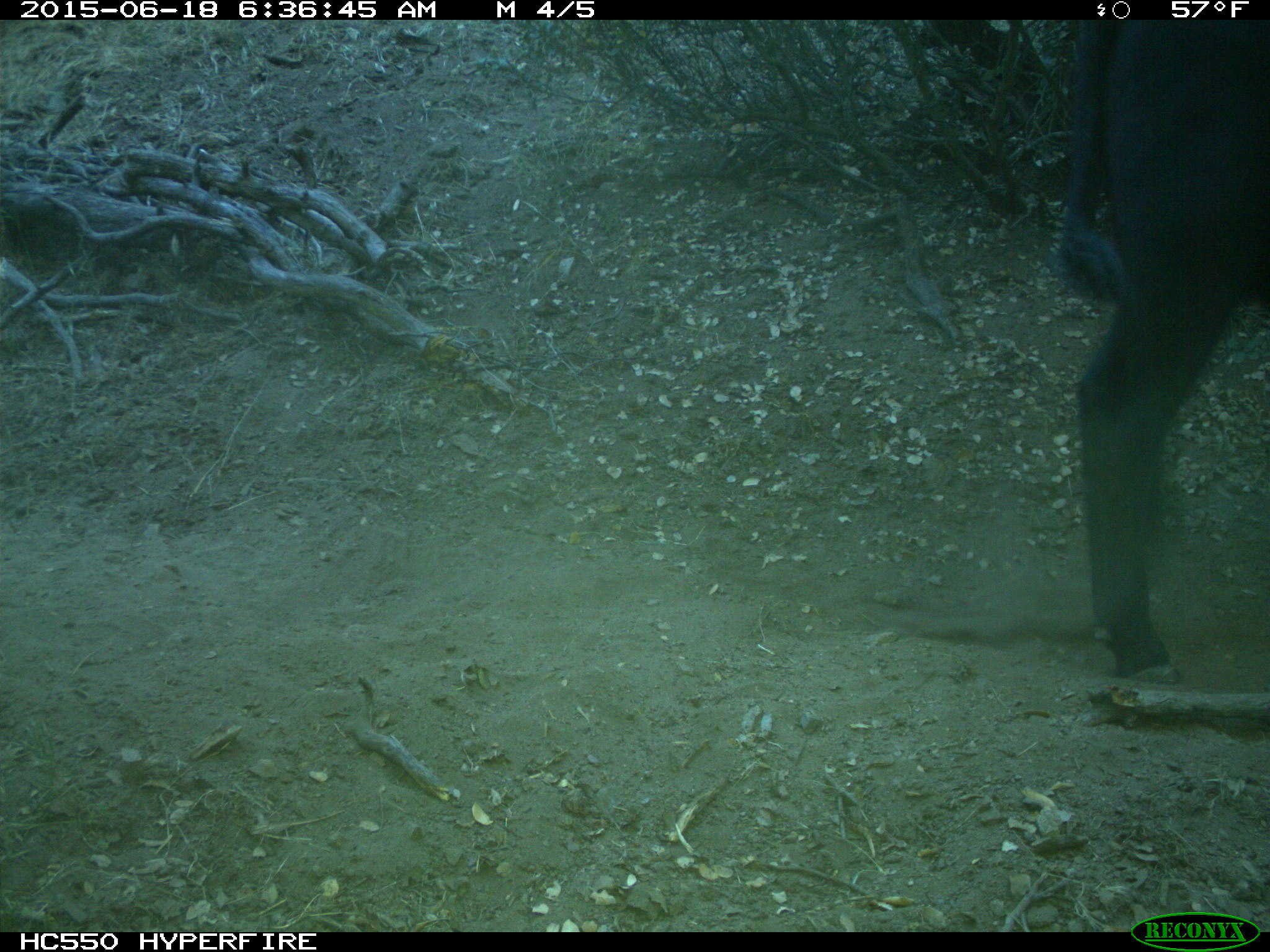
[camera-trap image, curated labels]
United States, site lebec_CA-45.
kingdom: Animalia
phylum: Chordata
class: Mammalia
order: Artiodactyla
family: Bovidae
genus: Bos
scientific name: Bos taurus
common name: domestic cow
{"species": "Bos taurus (domestic cow)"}